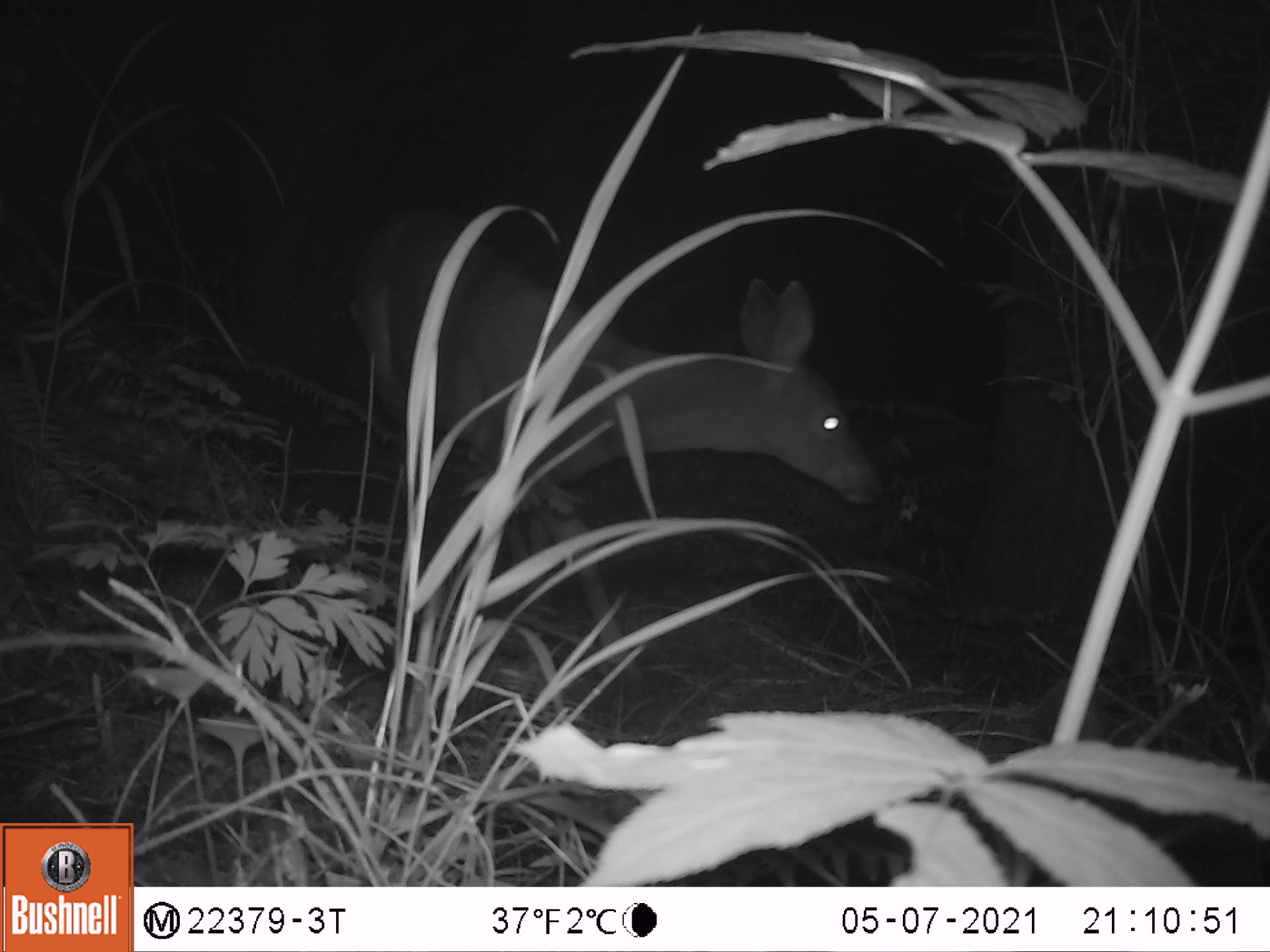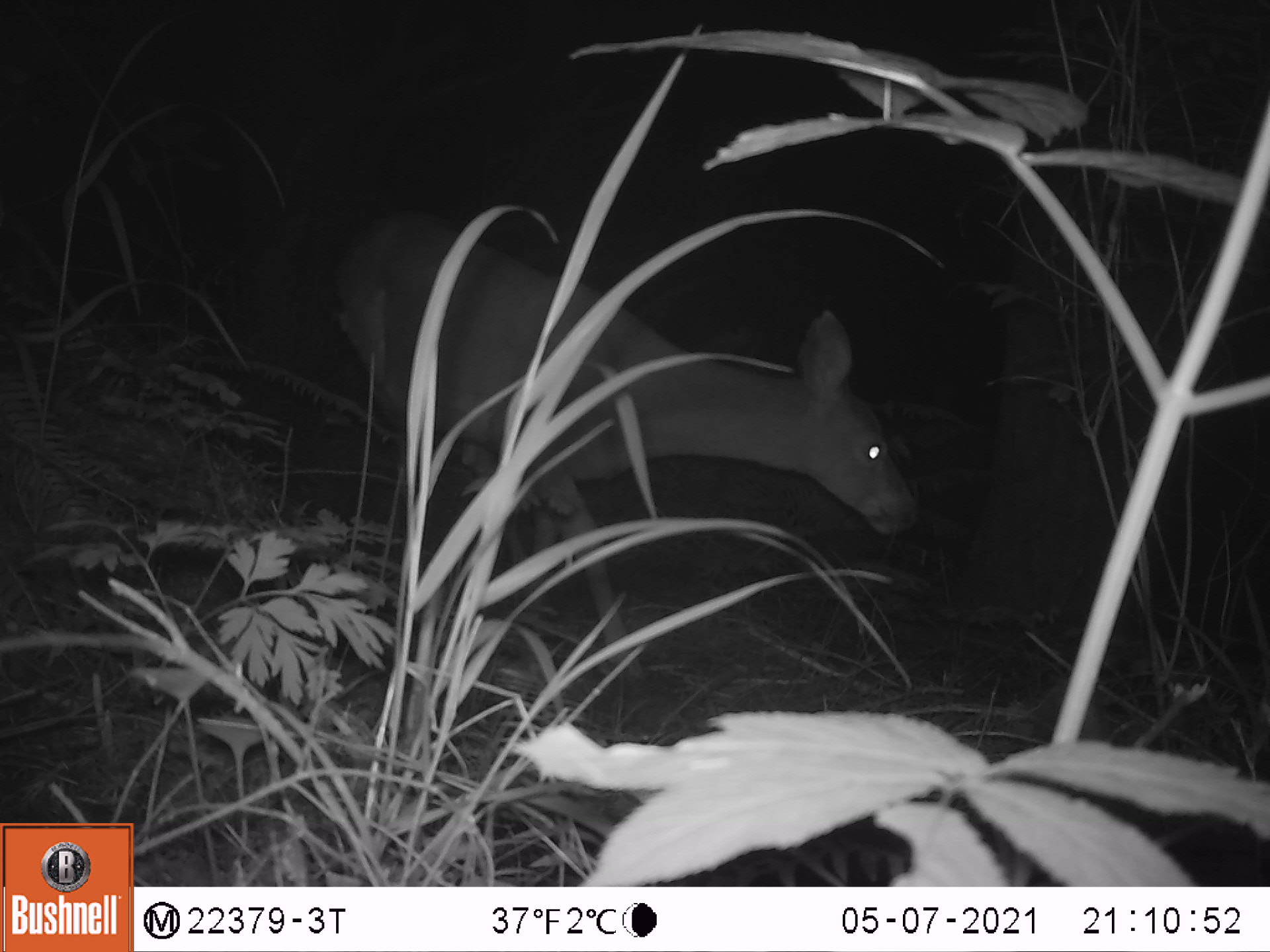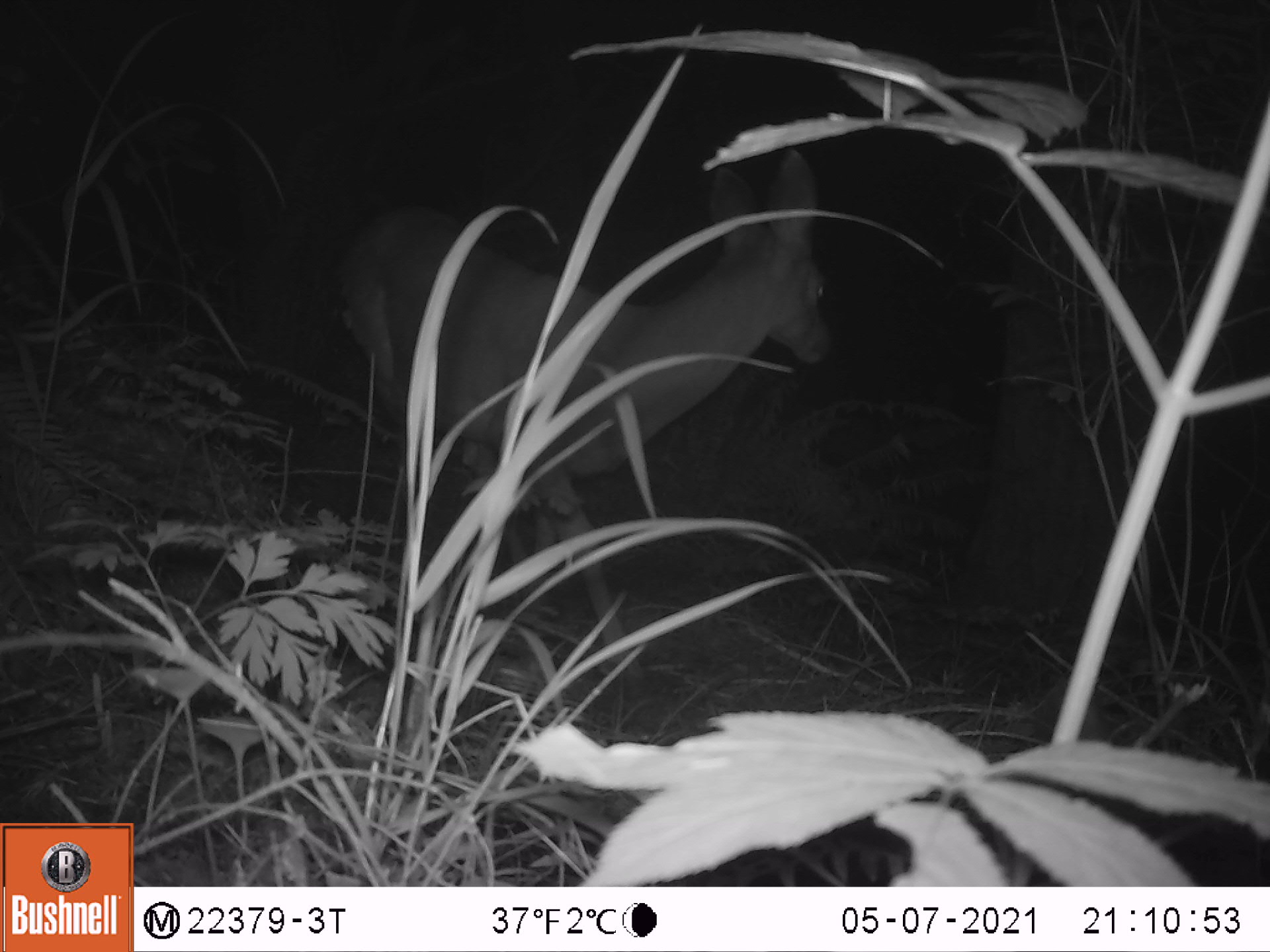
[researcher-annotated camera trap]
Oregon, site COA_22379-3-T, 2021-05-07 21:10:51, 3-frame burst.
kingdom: Animalia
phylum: Chordata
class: Mammalia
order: Artiodactyla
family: Cervidae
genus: Odocoileus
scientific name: Odocoileus hemionus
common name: black-tailed deer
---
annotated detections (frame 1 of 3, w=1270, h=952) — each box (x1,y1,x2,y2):
black-tailed deer: (324,179,921,714)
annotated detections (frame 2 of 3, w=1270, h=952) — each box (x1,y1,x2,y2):
black-tailed deer: (312,179,925,740)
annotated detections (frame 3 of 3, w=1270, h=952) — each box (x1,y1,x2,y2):
black-tailed deer: (306,121,847,735)